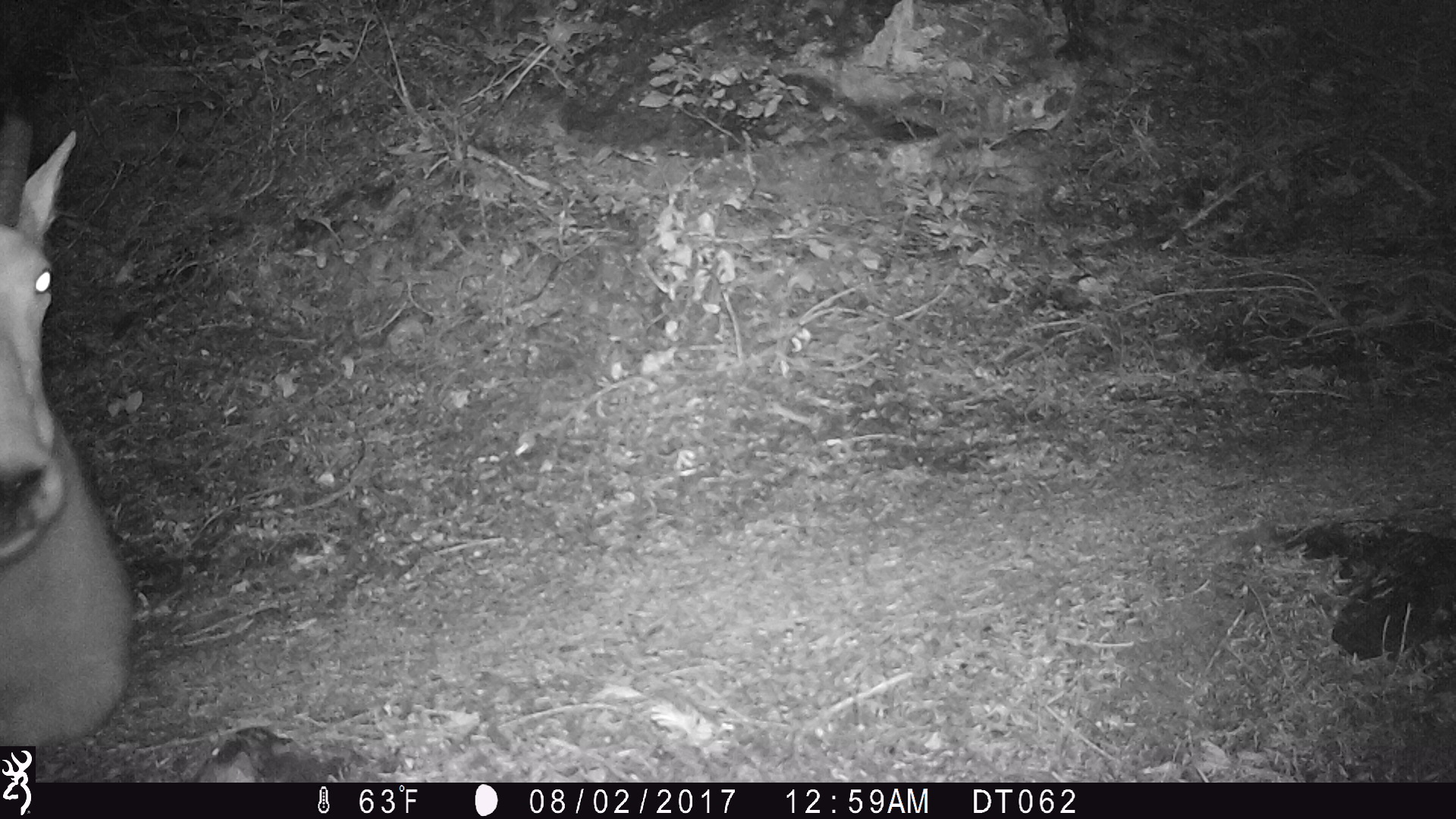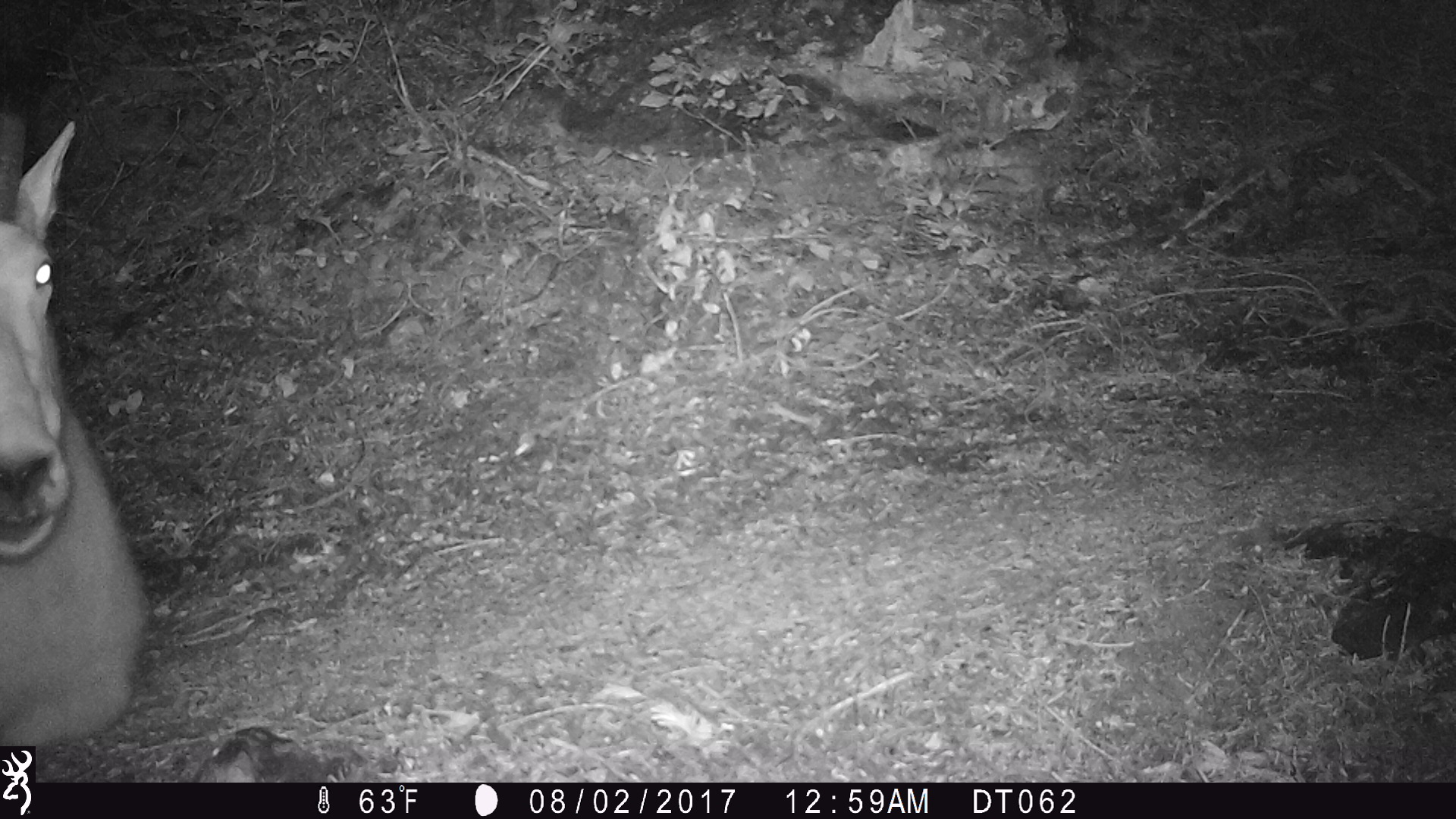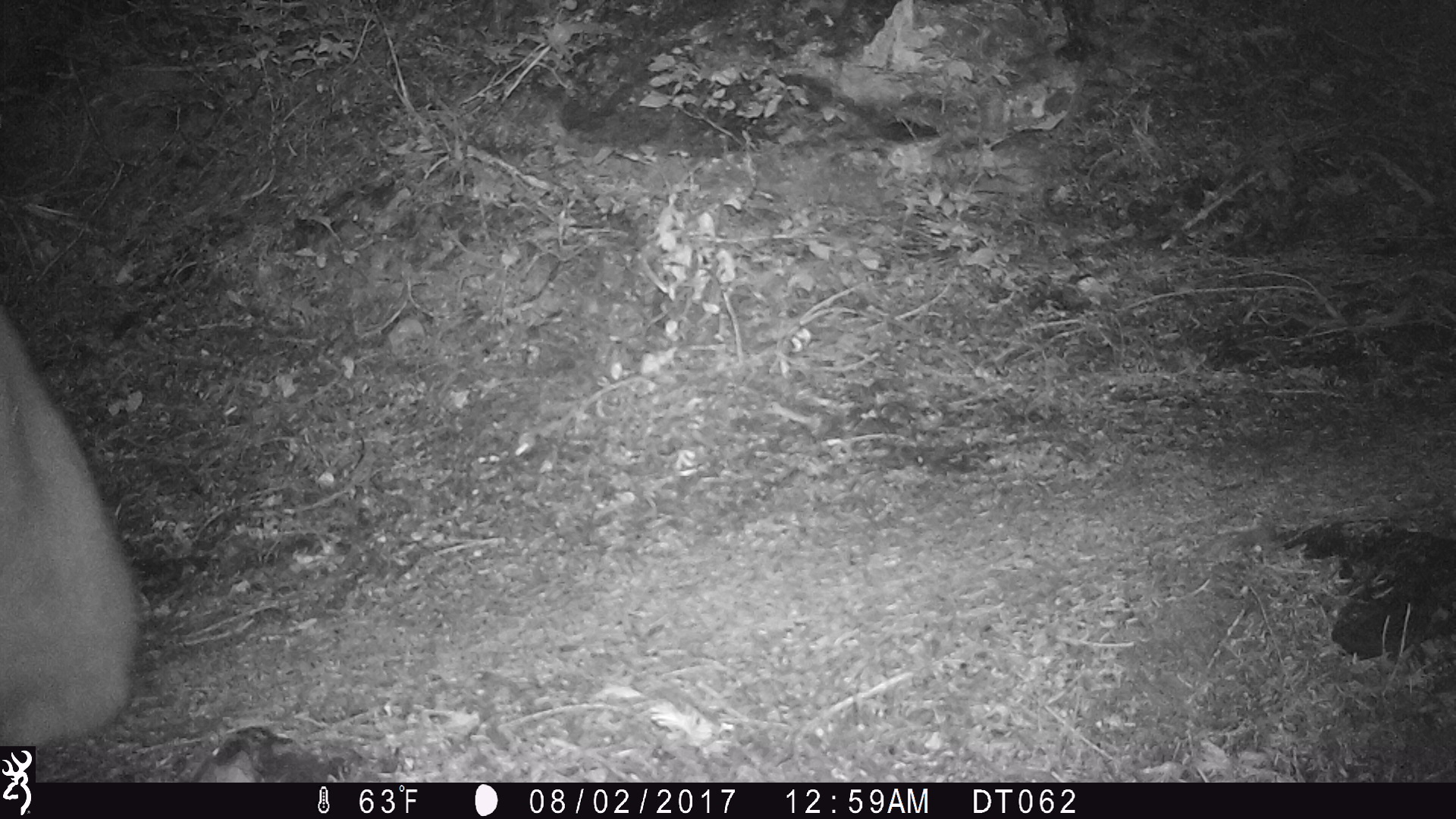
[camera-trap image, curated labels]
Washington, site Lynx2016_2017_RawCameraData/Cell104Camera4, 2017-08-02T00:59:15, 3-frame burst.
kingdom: Animalia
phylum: Chordata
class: Mammalia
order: Artiodactyla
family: Bovidae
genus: Oreamnos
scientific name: Oreamnos americanus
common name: mountain goat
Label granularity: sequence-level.